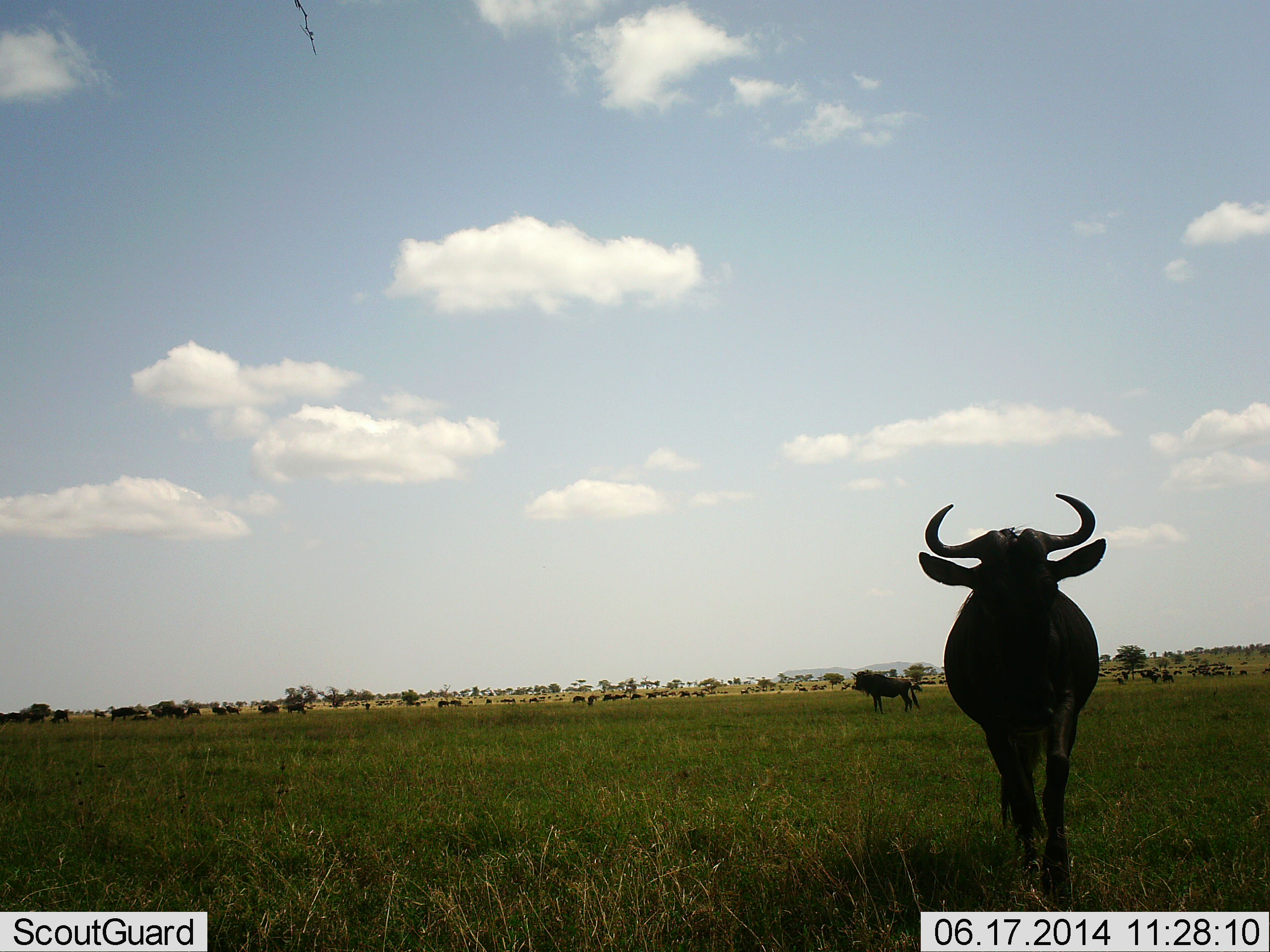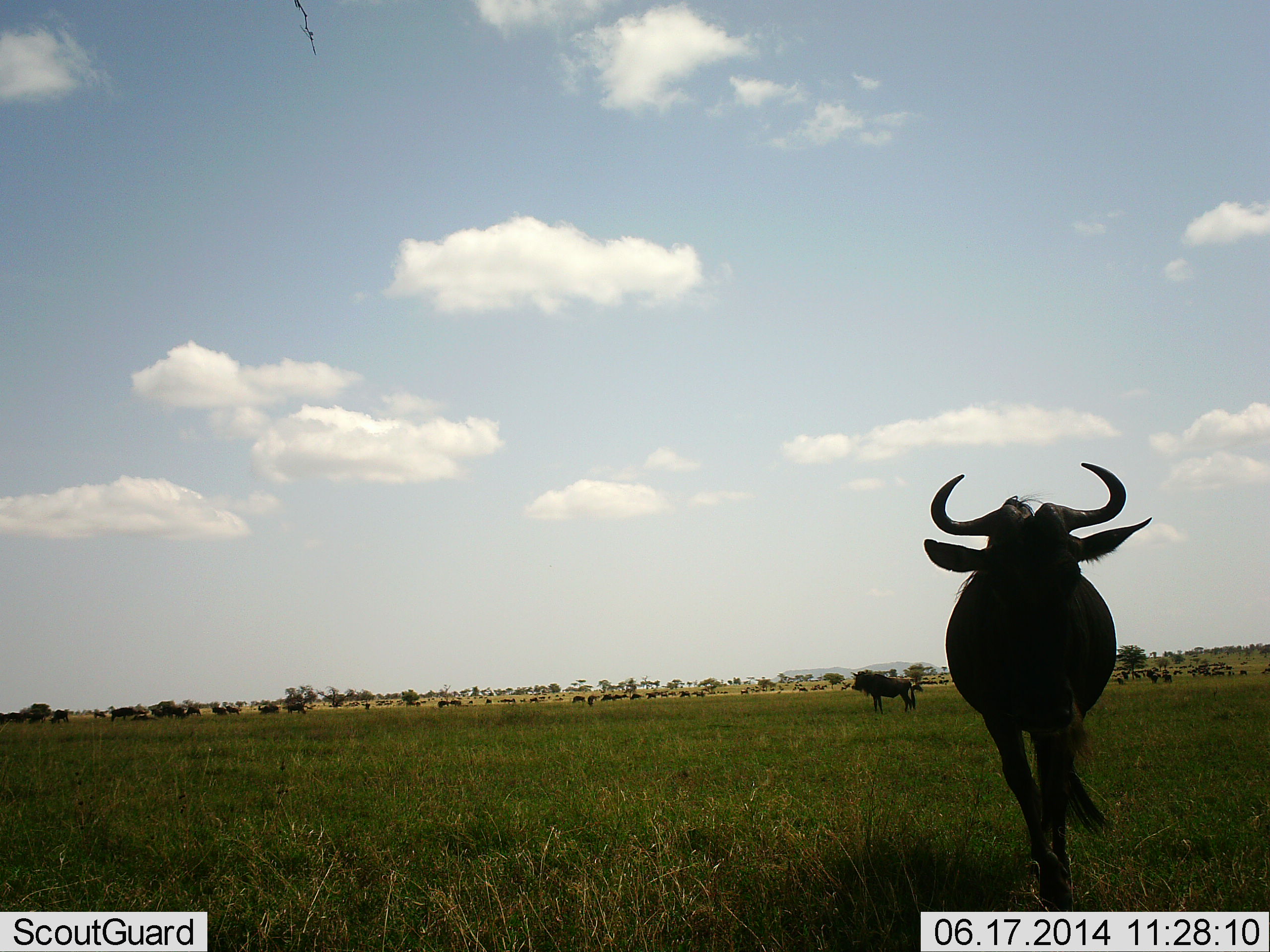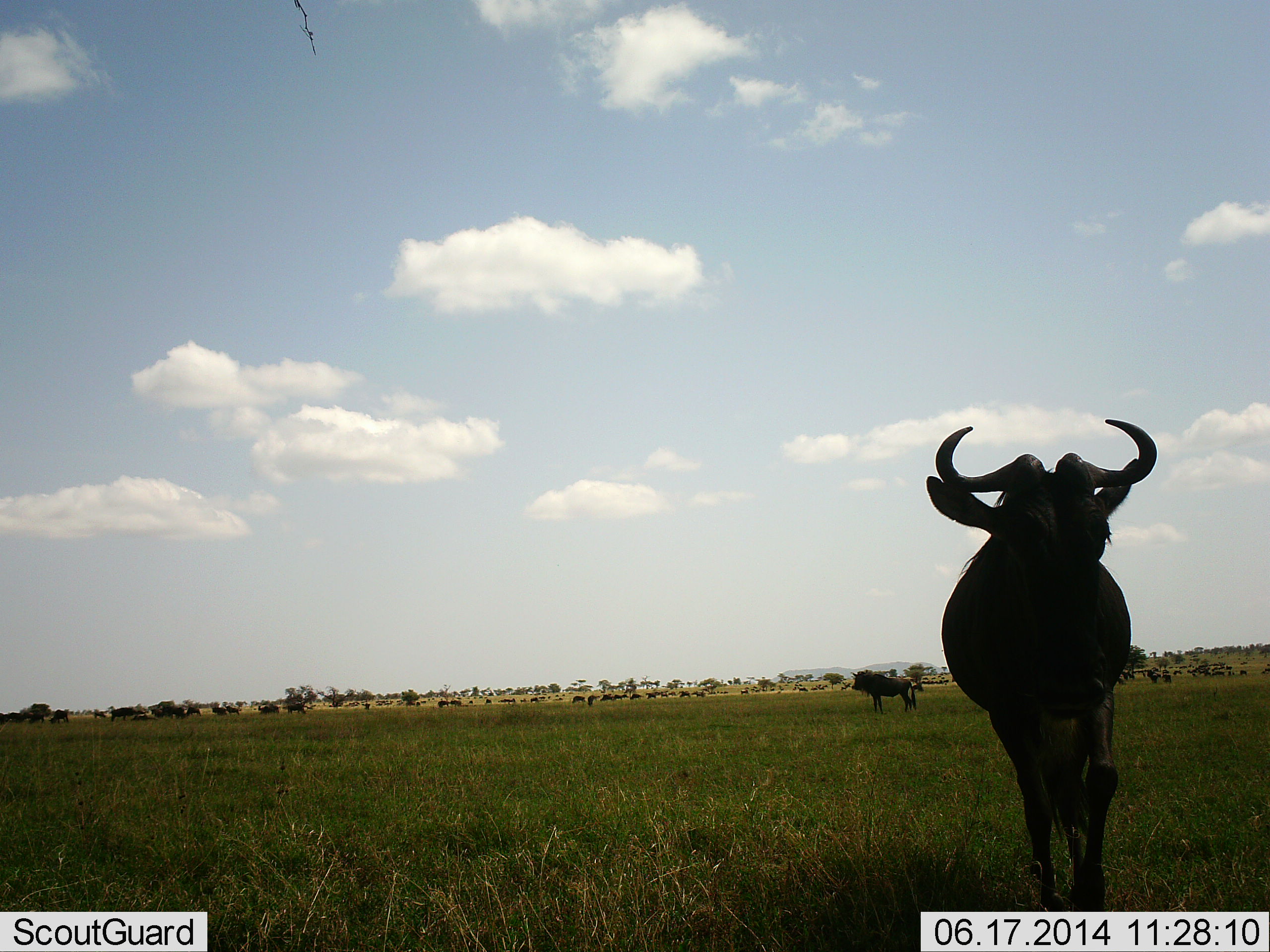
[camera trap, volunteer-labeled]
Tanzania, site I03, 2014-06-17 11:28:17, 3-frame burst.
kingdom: Animalia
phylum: Chordata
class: Mammalia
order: Artiodactyla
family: Bovidae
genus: Connochaetes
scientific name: Connochaetes taurinus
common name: blue wildebeest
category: wildebeest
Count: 11-50.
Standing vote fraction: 70%.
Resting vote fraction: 20%.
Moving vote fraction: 70%.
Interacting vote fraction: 10%.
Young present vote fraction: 0%.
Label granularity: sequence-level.